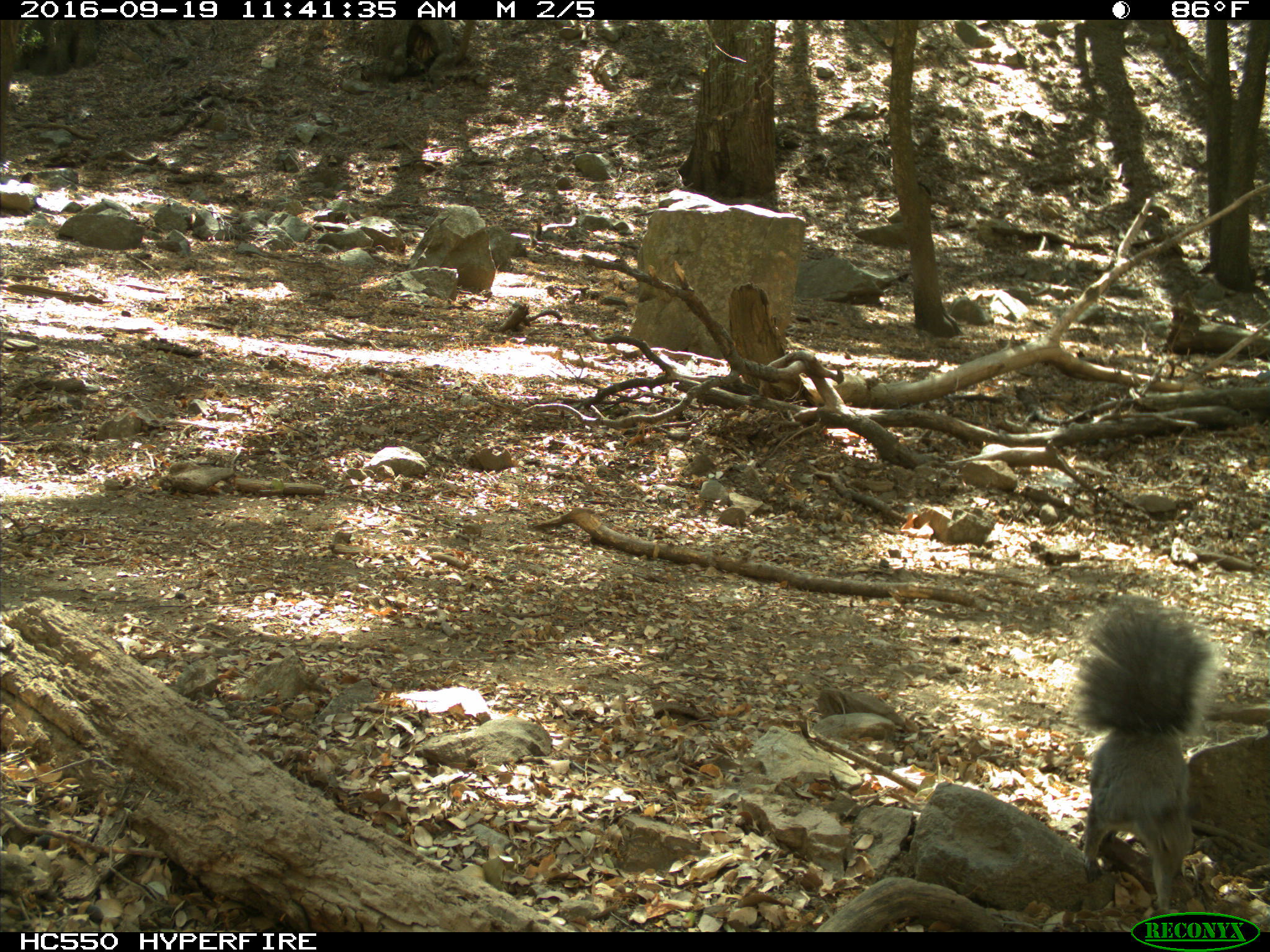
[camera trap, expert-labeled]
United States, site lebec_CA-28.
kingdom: Animalia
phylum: Chordata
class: Mammalia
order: Rodentia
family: Sciuridae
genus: Sciurus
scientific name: Sciurus carolinensis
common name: eastern gray squirrel